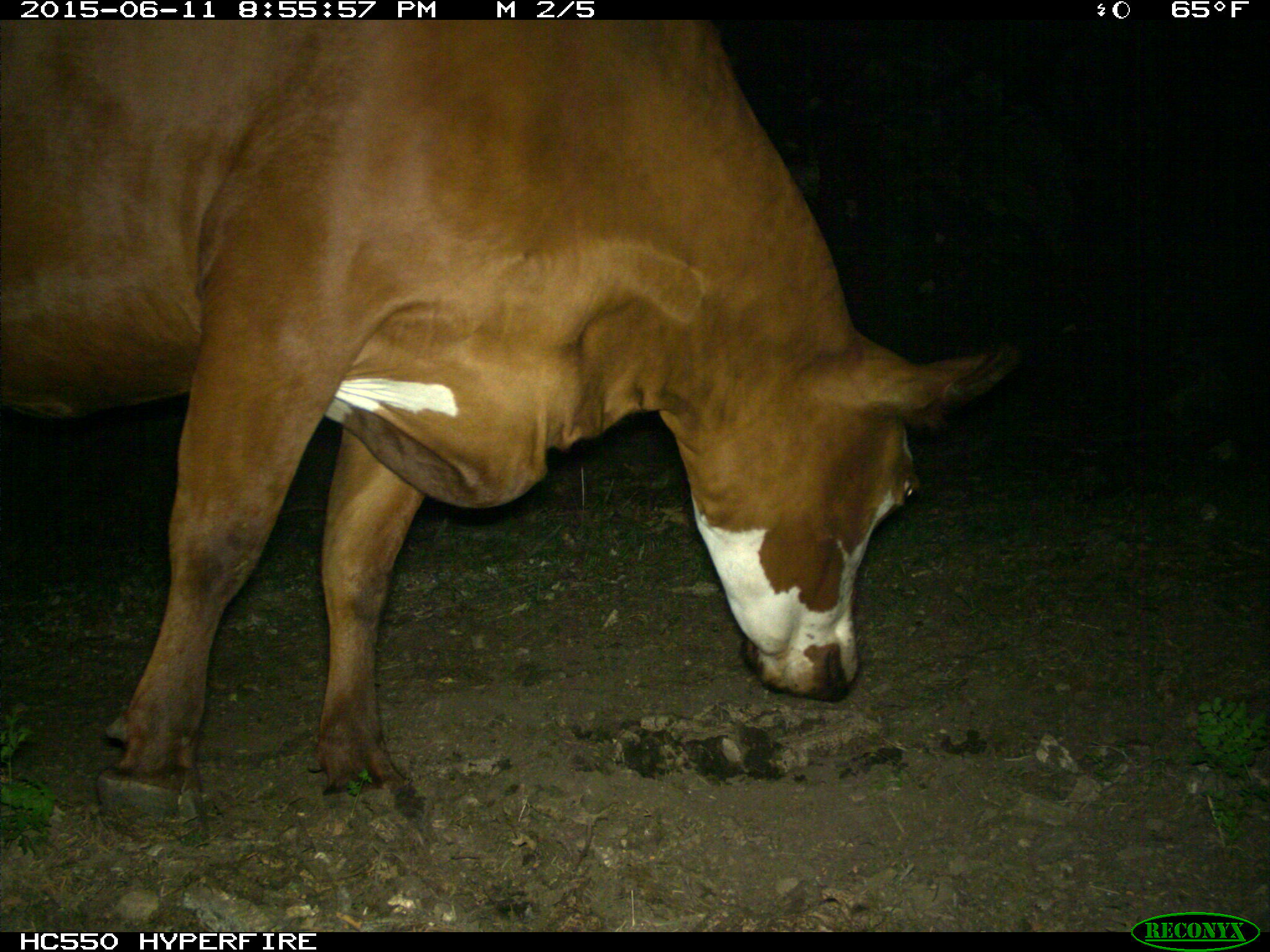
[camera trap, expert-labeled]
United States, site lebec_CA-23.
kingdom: Animalia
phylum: Chordata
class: Mammalia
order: Artiodactyla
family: Bovidae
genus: Bos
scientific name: Bos taurus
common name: domestic cow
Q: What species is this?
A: Bos taurus (domestic cow).